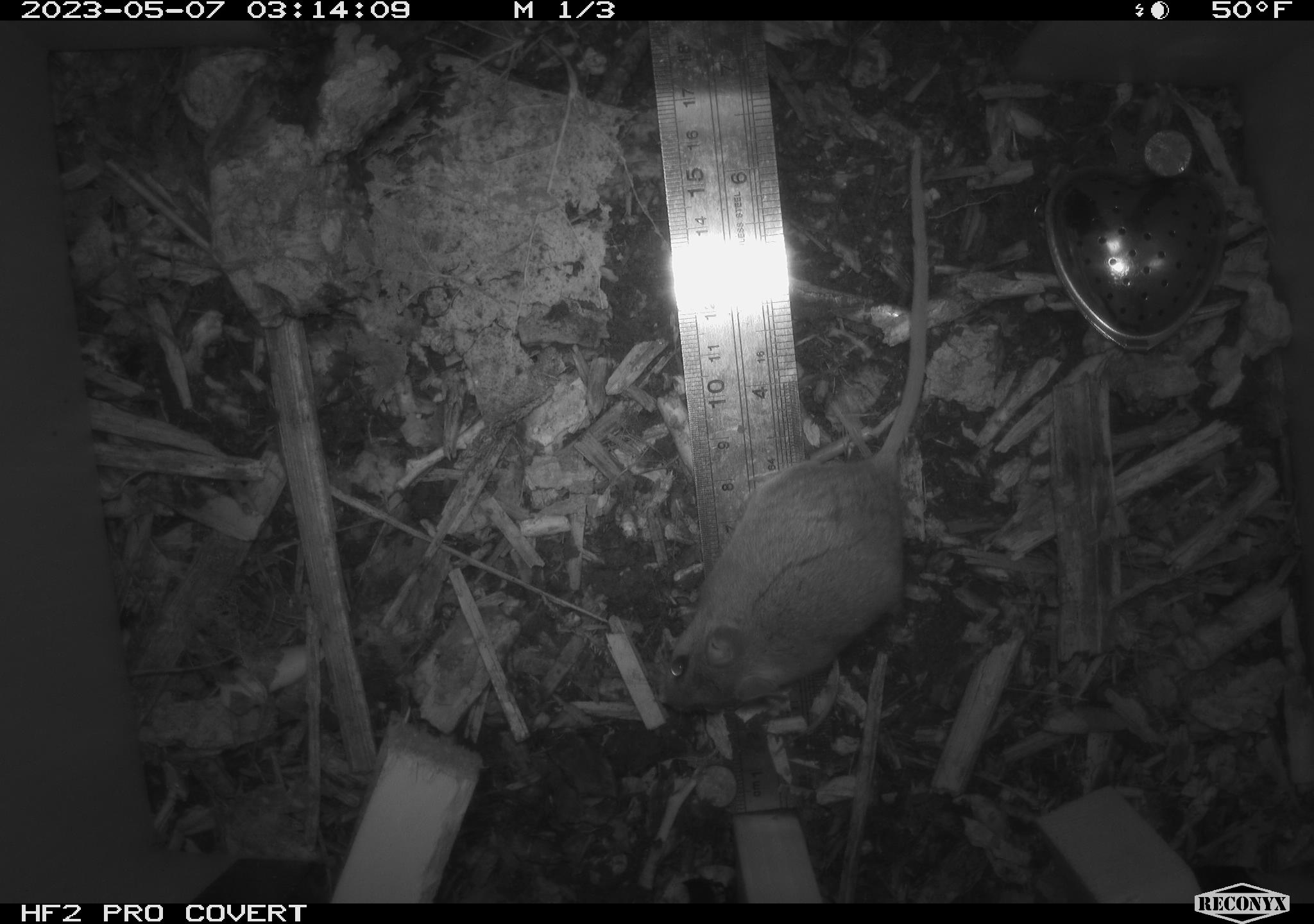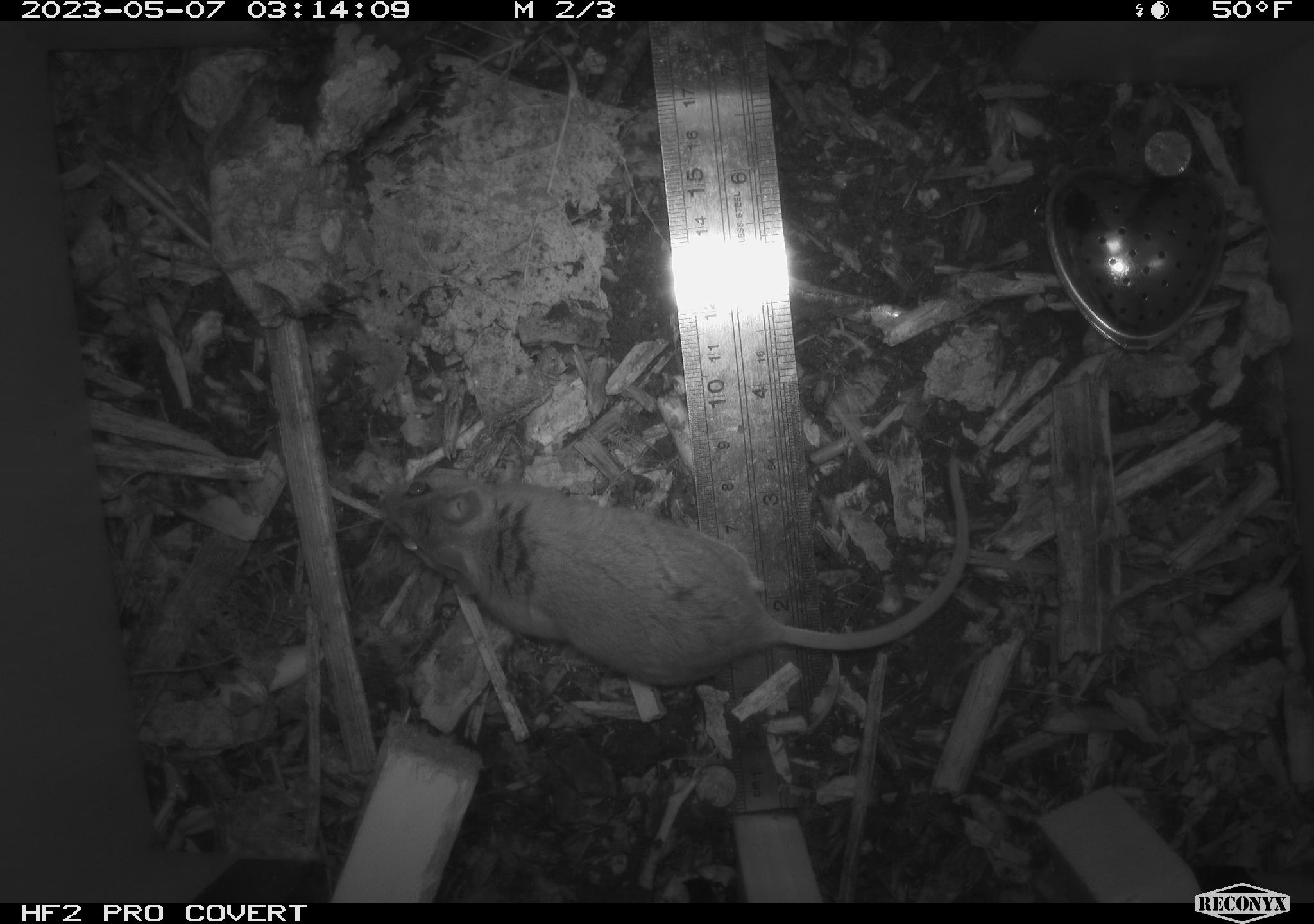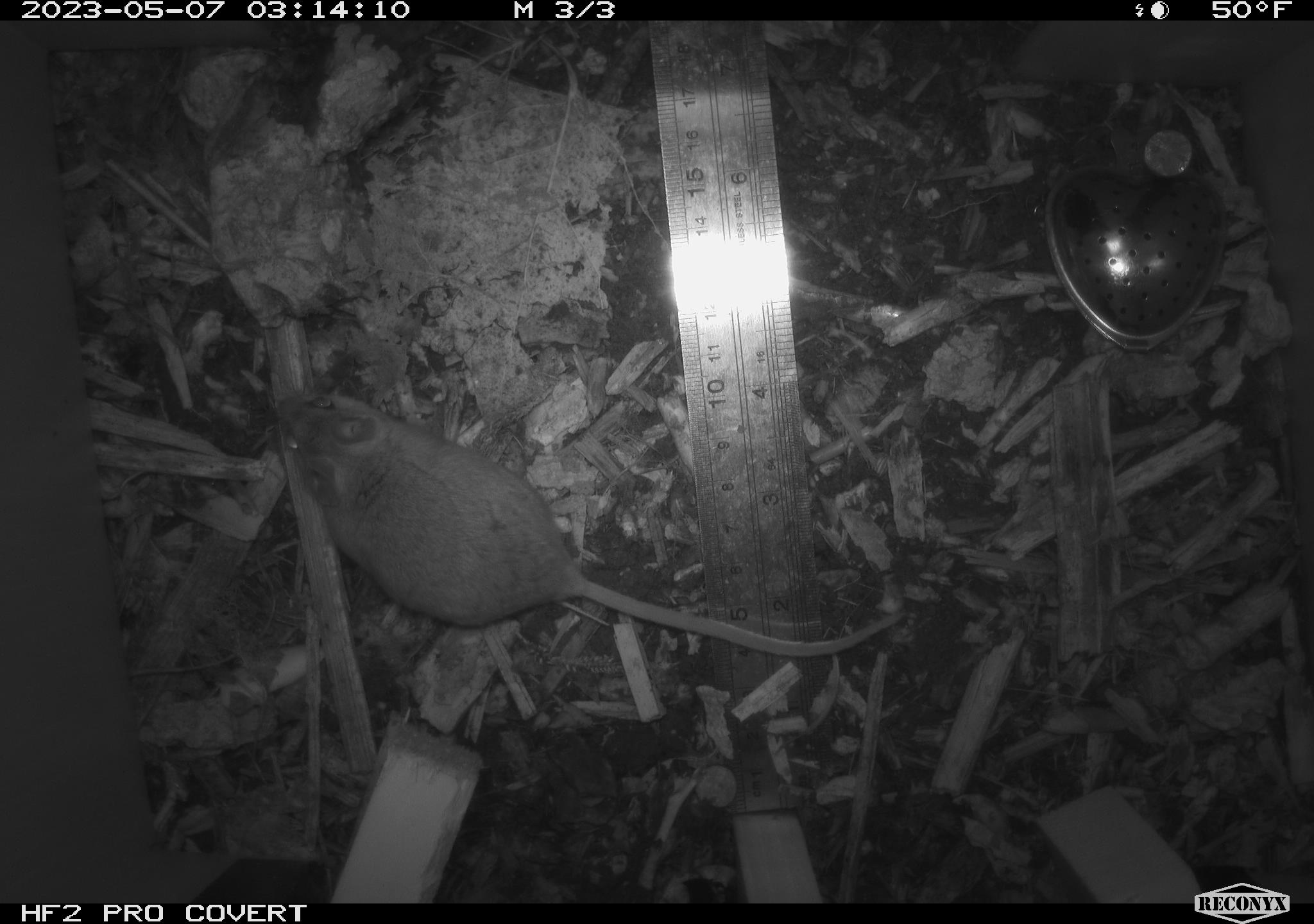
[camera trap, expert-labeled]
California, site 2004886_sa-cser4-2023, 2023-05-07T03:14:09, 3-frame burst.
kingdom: Animalia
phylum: Chordata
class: Mammalia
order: Rodentia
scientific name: Rodentia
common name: mouse species